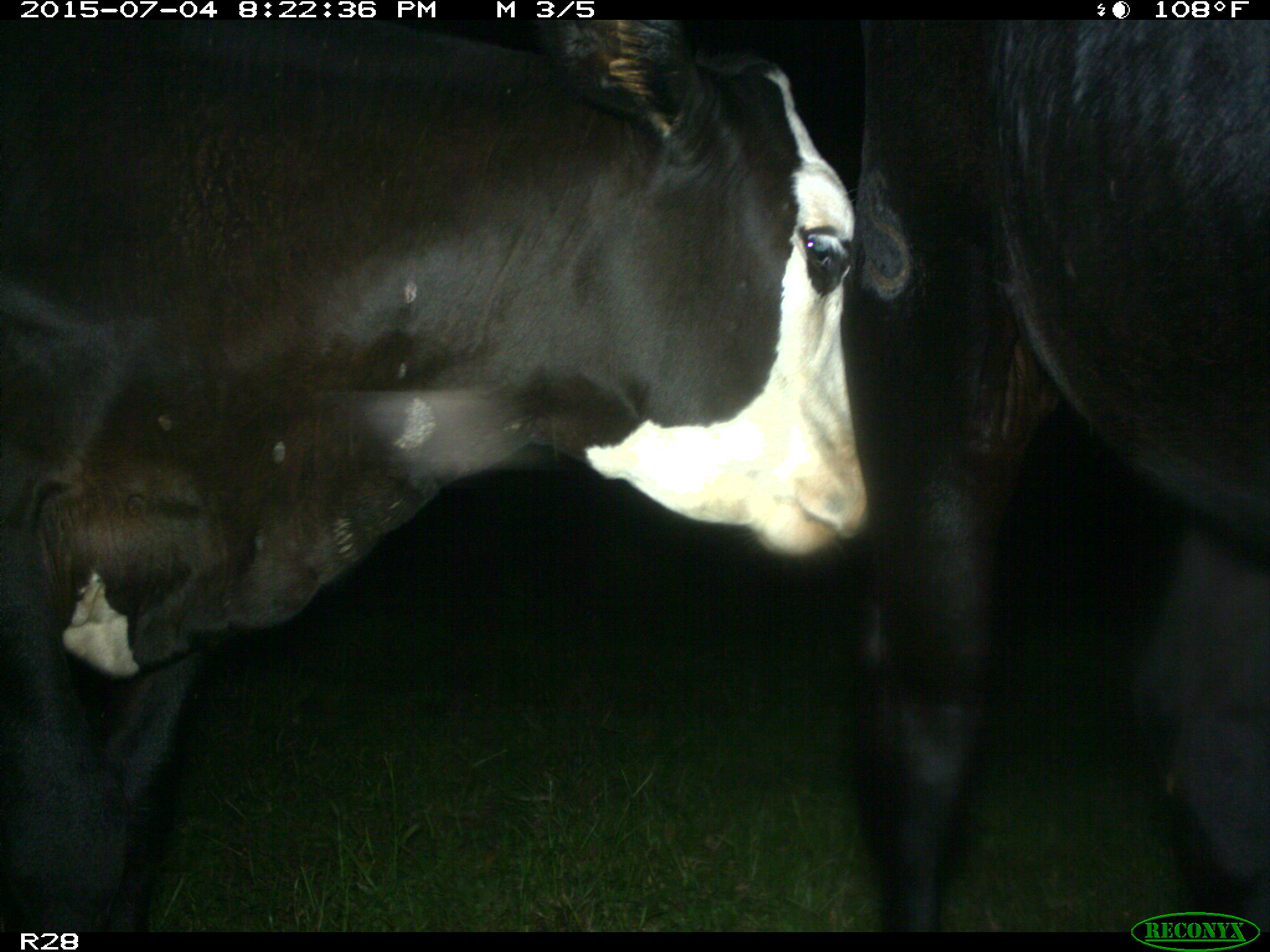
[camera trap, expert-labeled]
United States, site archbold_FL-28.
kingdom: Animalia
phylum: Chordata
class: Mammalia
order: Artiodactyla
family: Bovidae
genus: Bos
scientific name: Bos taurus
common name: domestic cow